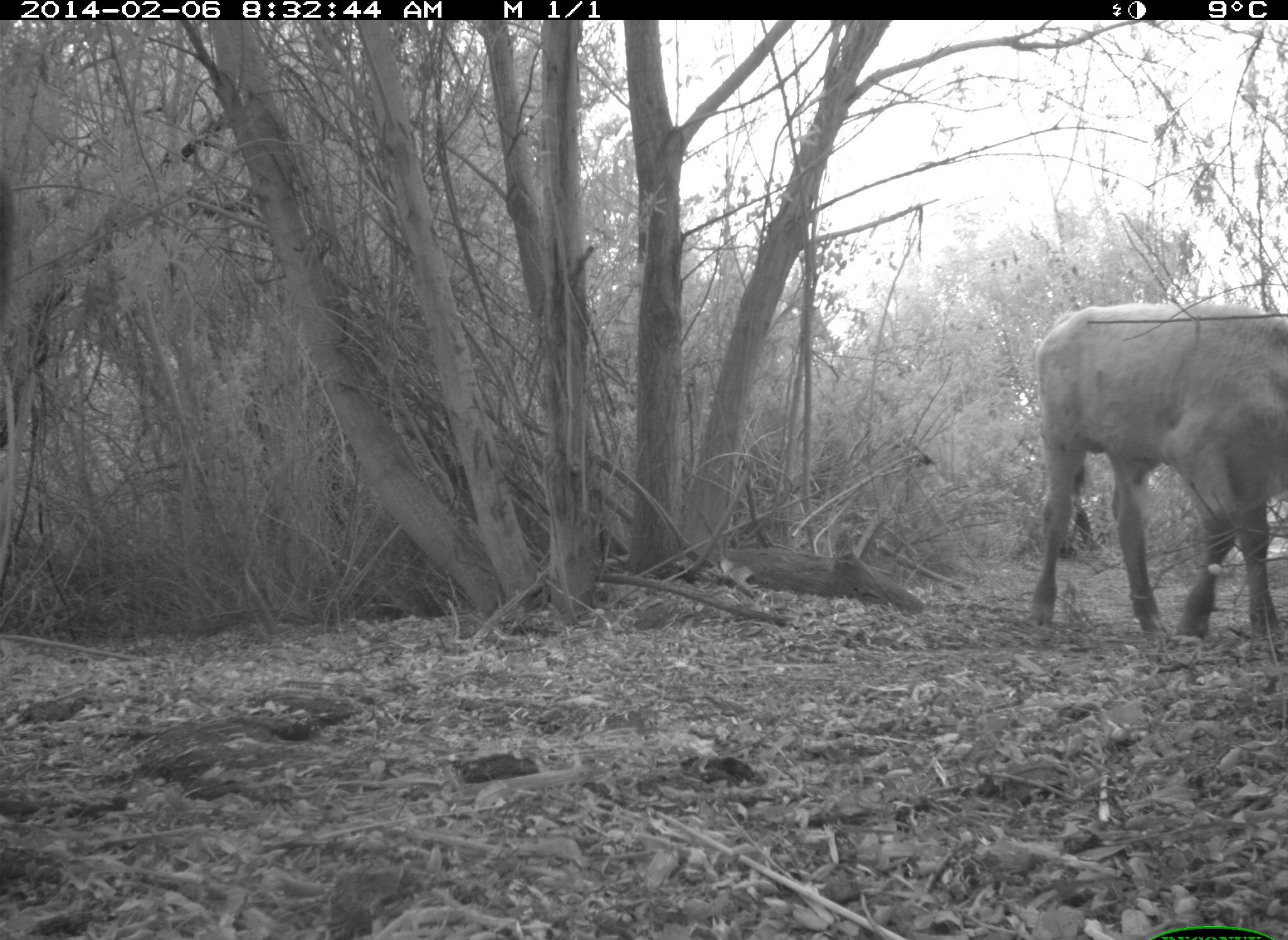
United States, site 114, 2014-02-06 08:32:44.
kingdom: Animalia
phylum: Chordata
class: Mammalia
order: Artiodactyla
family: Bovidae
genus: Bos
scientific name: Bos taurus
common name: cow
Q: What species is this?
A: Cow (Bos taurus).